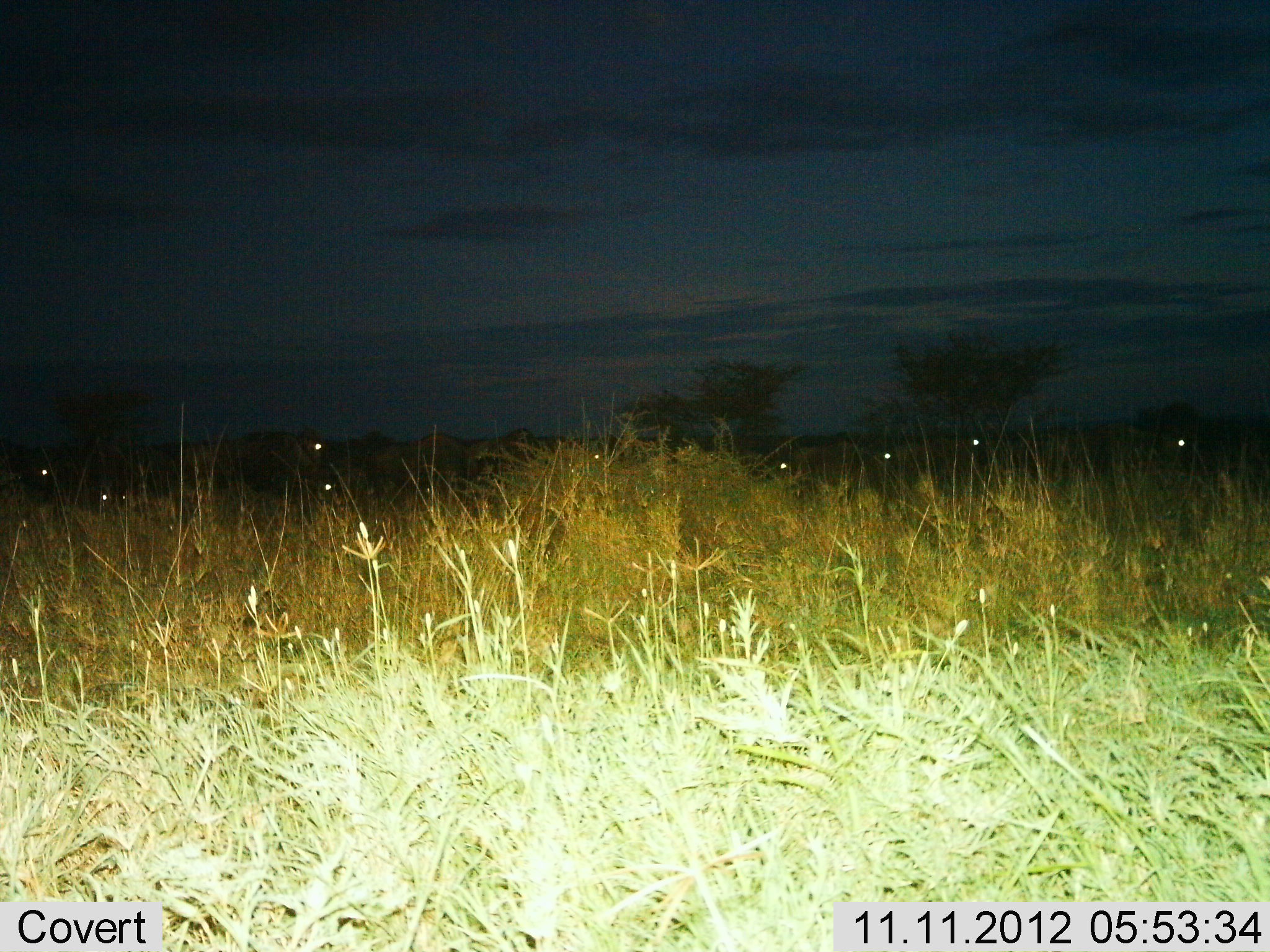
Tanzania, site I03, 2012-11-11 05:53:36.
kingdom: Animalia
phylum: Chordata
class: Mammalia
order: Artiodactyla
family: Bovidae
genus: Connochaetes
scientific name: Connochaetes taurinus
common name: blue wildebeest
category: wildebeest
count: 11-50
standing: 62%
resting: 12%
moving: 38%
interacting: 0%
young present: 0%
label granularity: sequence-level